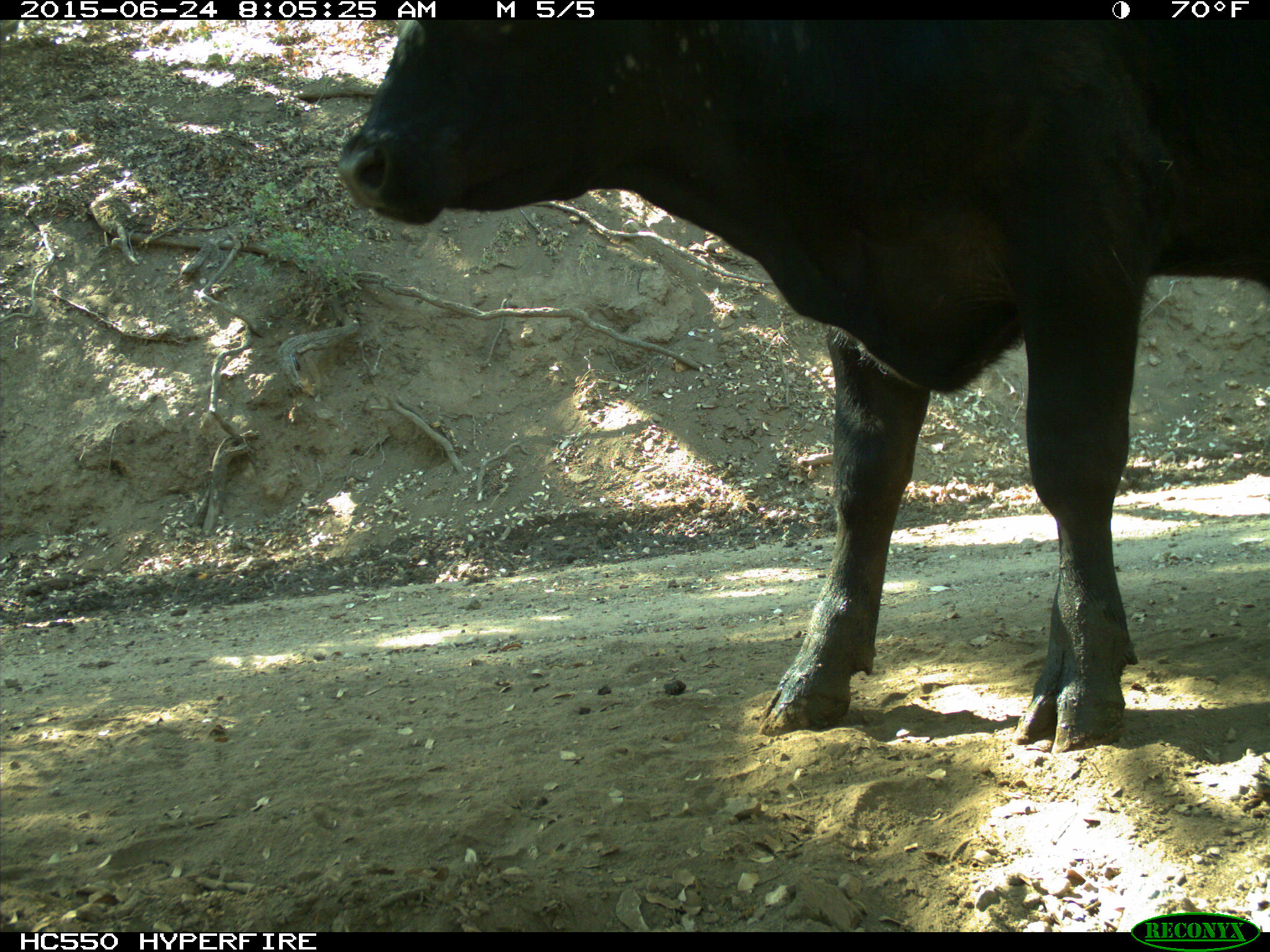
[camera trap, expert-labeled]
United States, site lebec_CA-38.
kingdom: Animalia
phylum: Chordata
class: Mammalia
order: Artiodactyla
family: Bovidae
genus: Bos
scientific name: Bos taurus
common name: domestic cow